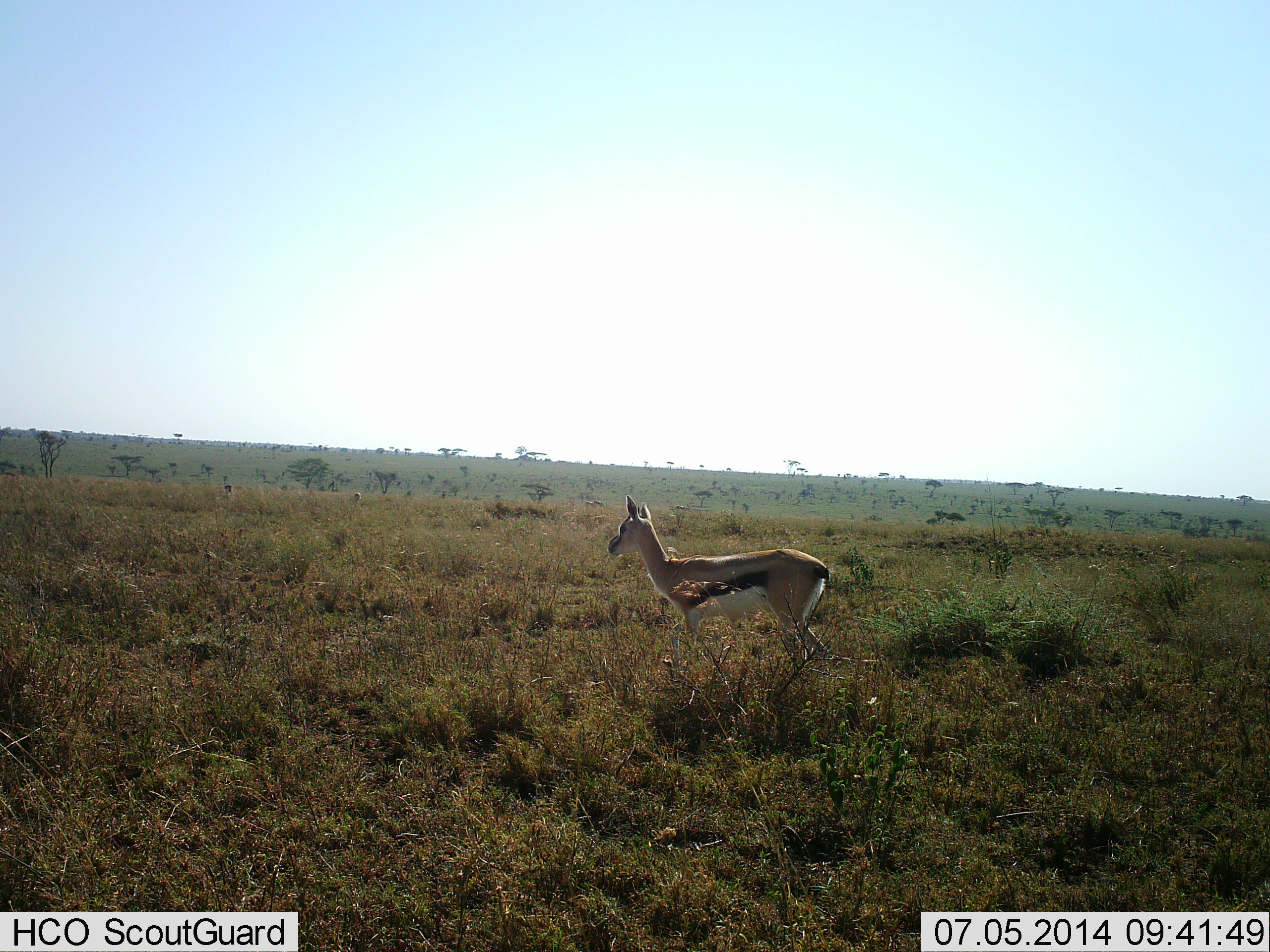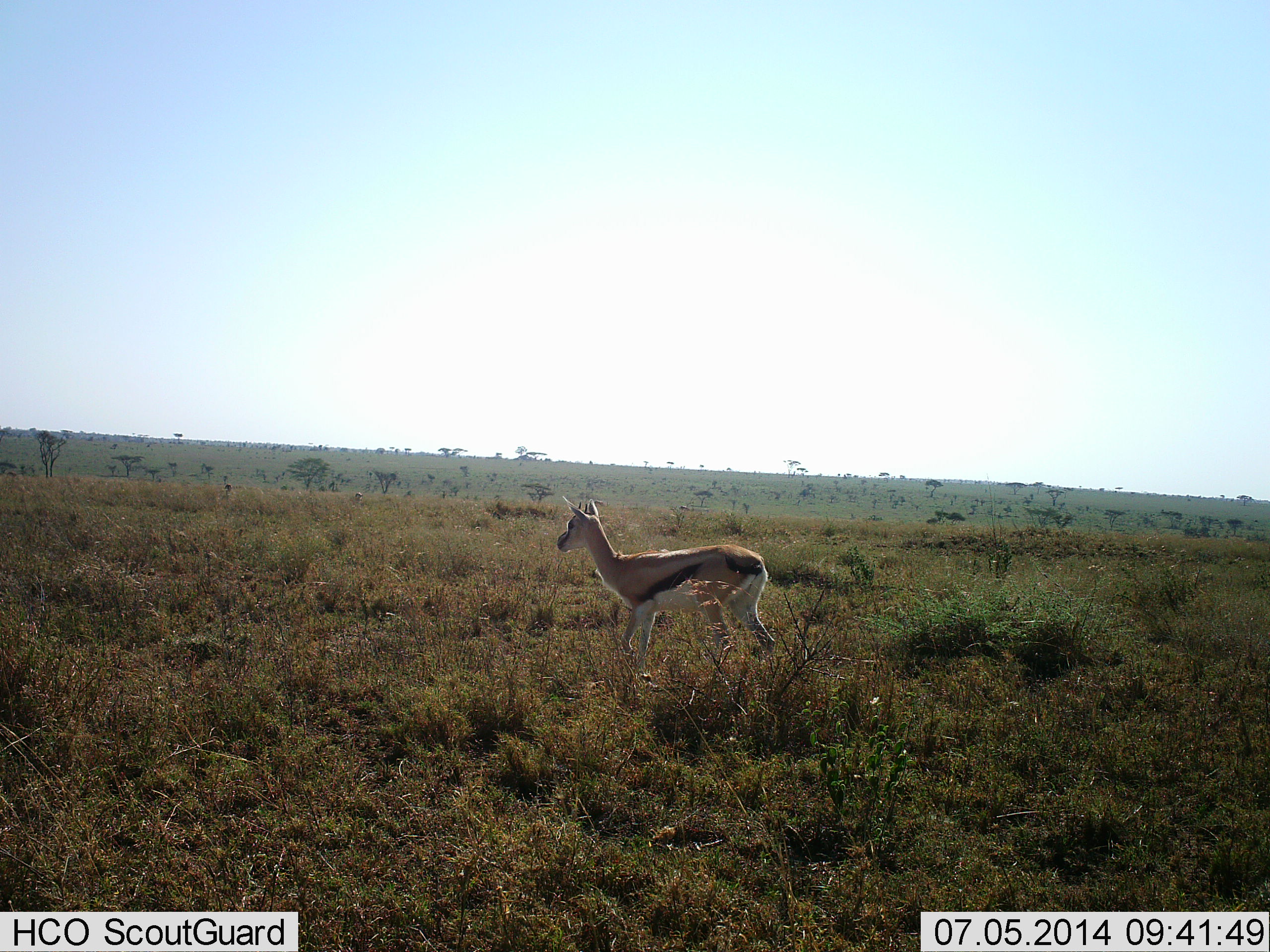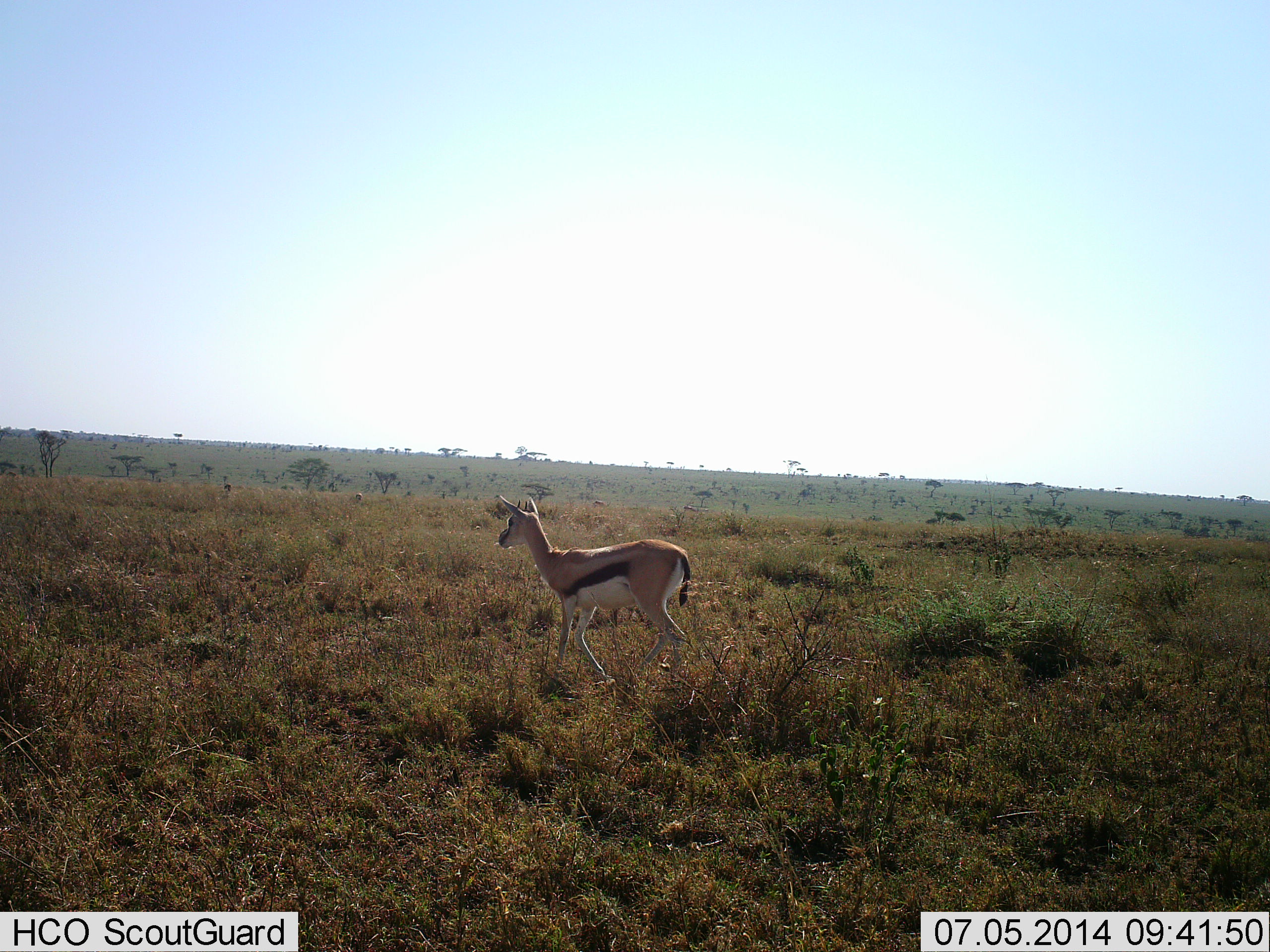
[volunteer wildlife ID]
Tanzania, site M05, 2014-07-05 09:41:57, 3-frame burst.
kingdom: Animalia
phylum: Chordata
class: Mammalia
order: Artiodactyla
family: Bovidae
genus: Eudorcas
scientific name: Eudorcas thomsonii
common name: thomson's gazelle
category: gazellethomsons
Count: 1.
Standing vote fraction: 30%.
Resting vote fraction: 0%.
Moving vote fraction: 70%.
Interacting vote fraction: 0%.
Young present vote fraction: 0%.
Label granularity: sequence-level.